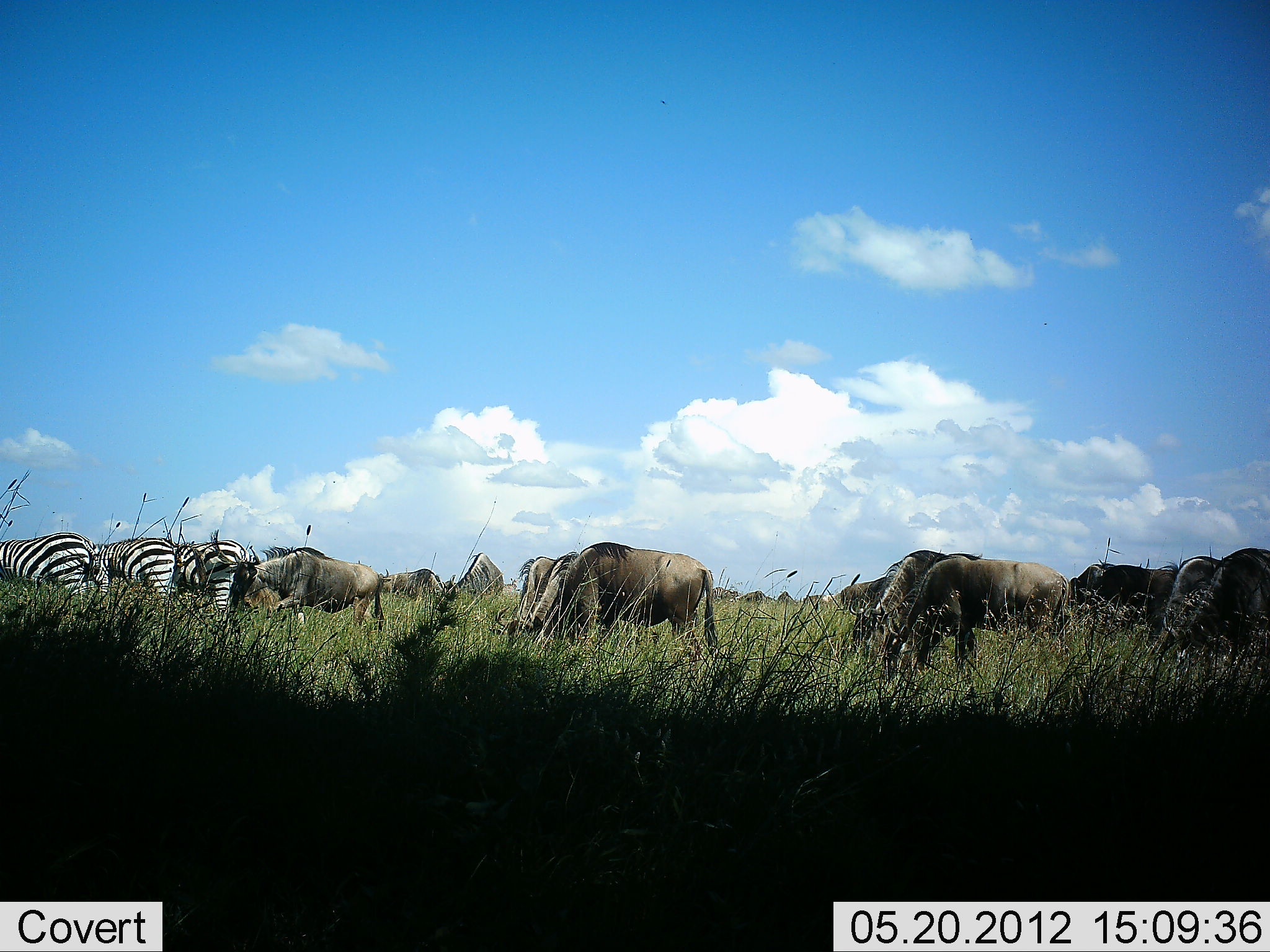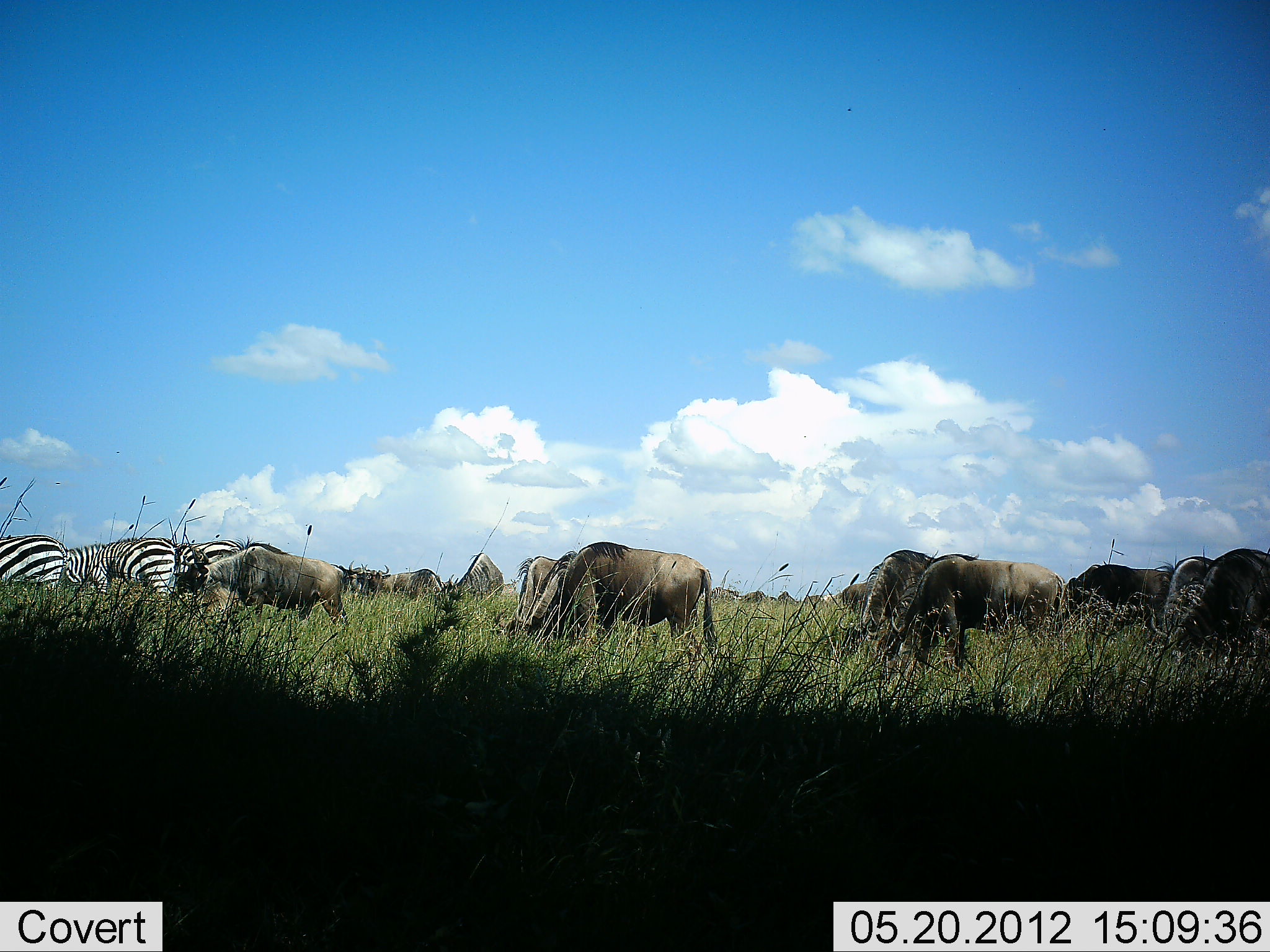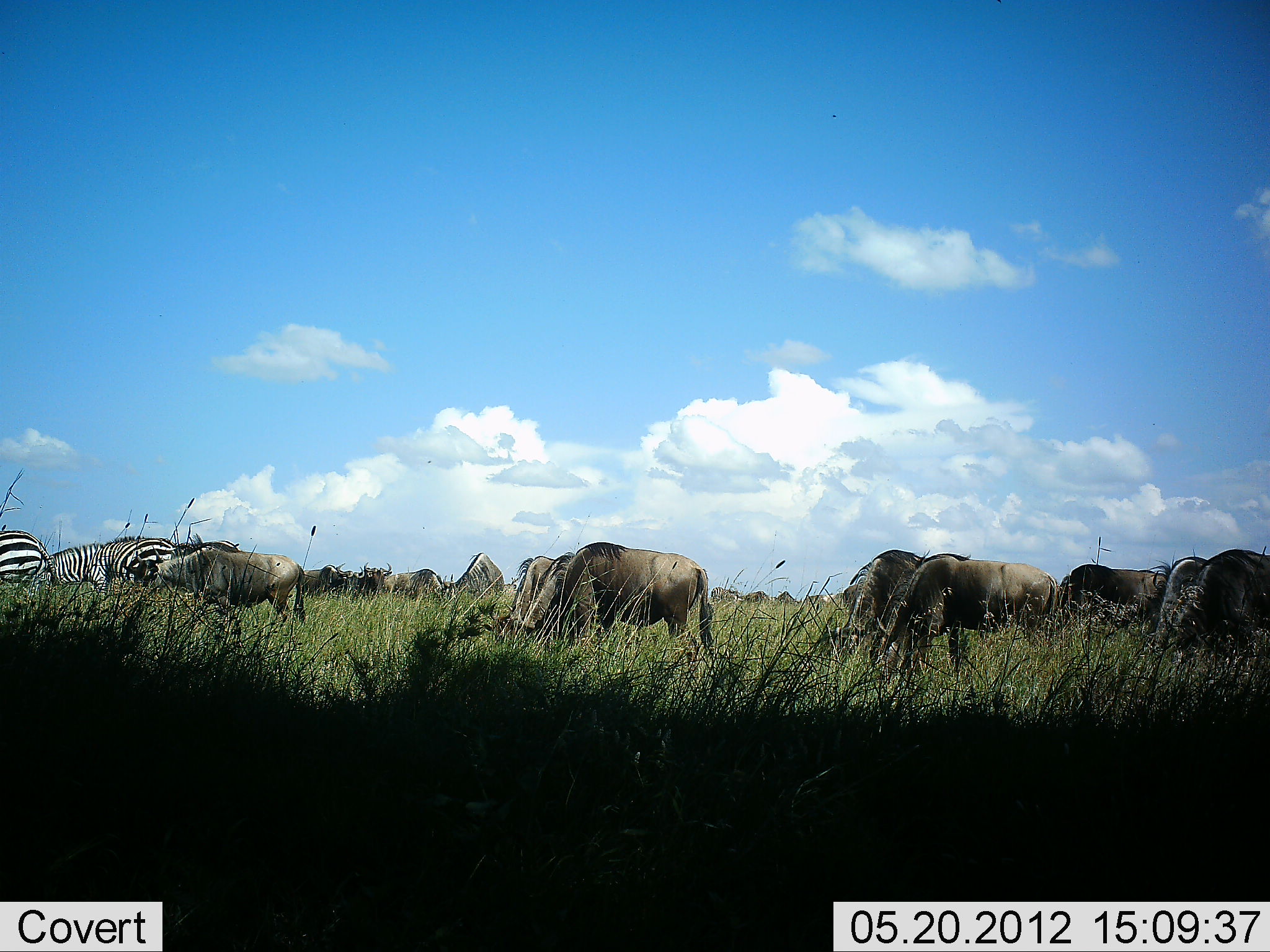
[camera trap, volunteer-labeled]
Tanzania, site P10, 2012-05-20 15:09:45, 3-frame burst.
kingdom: Animalia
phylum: Chordata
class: Mammalia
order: Artiodactyla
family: Bovidae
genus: Connochaetes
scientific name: Connochaetes taurinus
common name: blue wildebeest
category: wildebeest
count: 11-50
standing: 40%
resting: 0%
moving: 30%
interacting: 0%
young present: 0%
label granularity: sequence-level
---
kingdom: Animalia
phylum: Chordata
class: Mammalia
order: Perissodactyla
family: Equidae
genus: Equus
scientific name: Equus quagga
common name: plains zebra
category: zebra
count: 3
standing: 18%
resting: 0%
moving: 9%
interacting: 0%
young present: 0%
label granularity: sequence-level